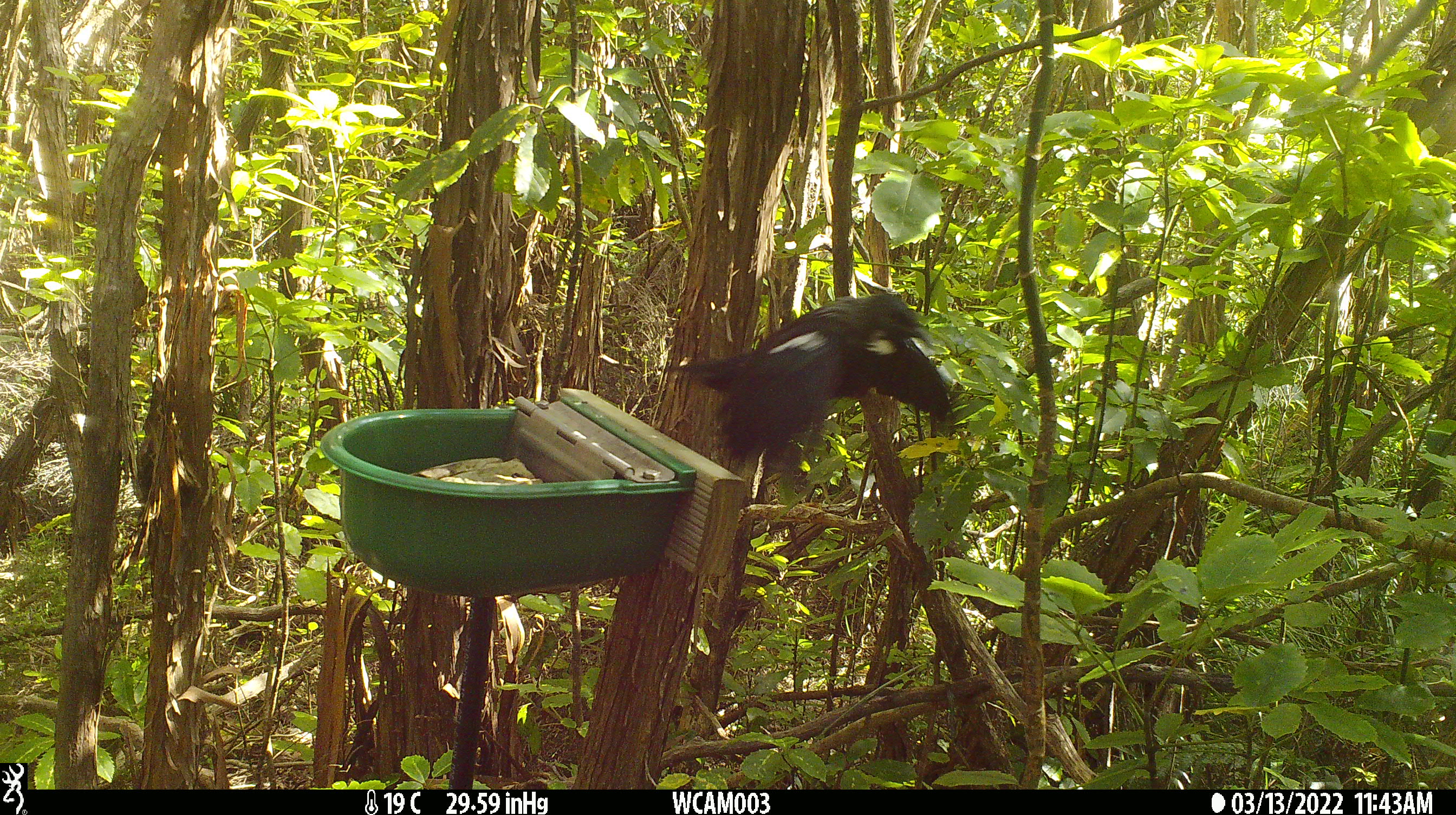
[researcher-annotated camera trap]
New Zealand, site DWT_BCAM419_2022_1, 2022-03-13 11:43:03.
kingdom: Animalia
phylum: Chordata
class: Aves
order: Passeriformes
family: Meliphagidae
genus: Prosthemadera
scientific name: Prosthemadera novaeseelandiae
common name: tui